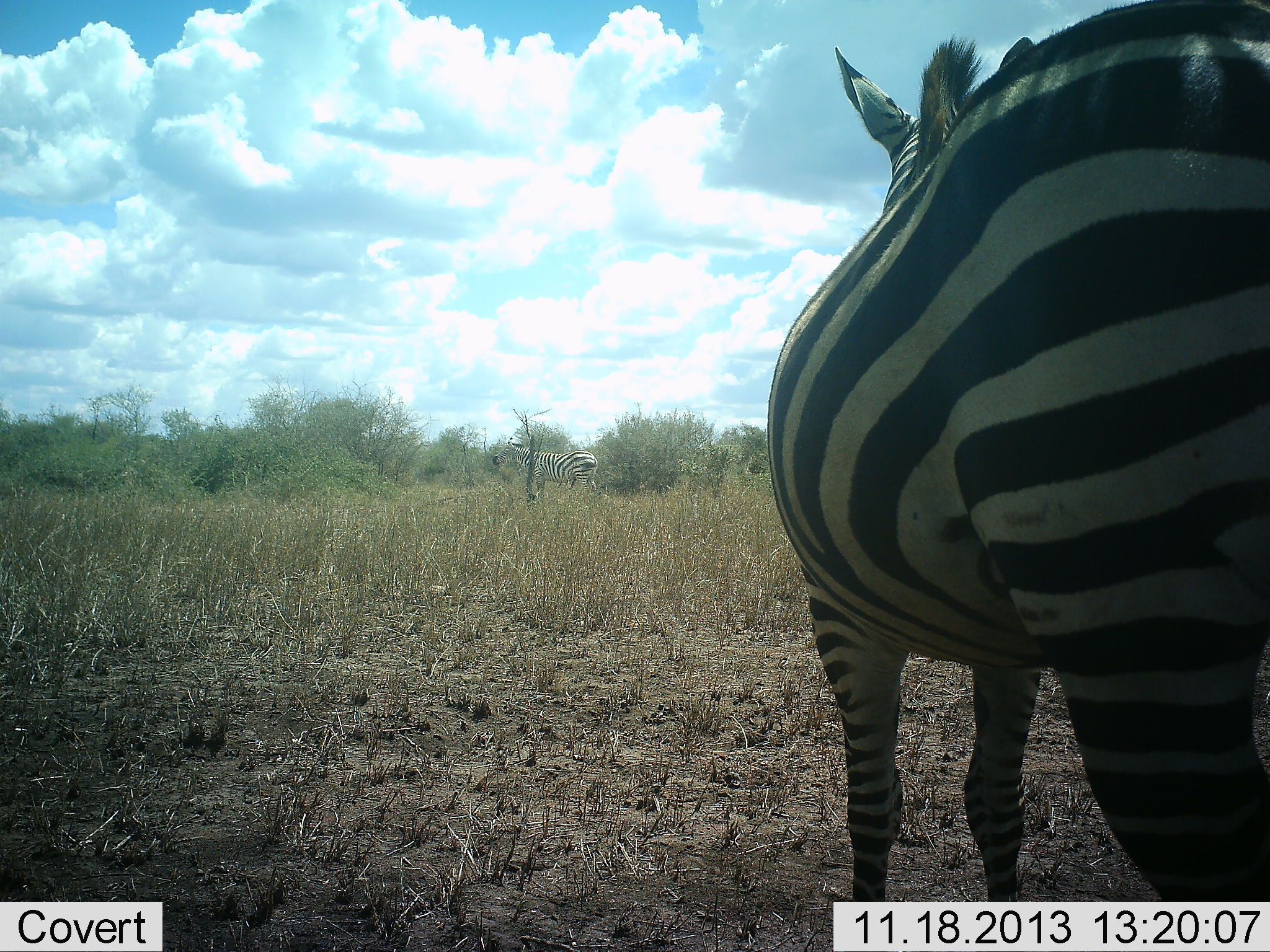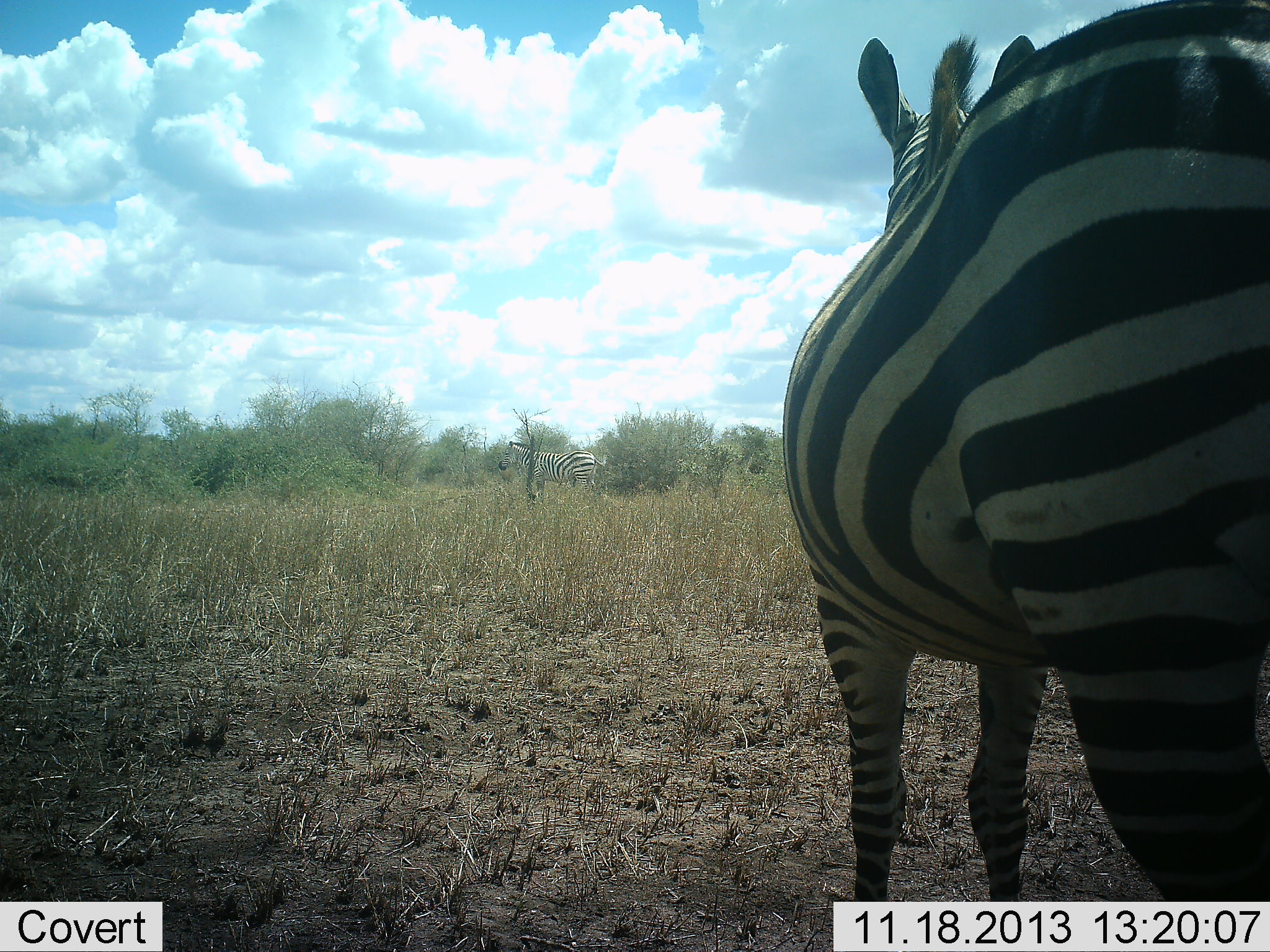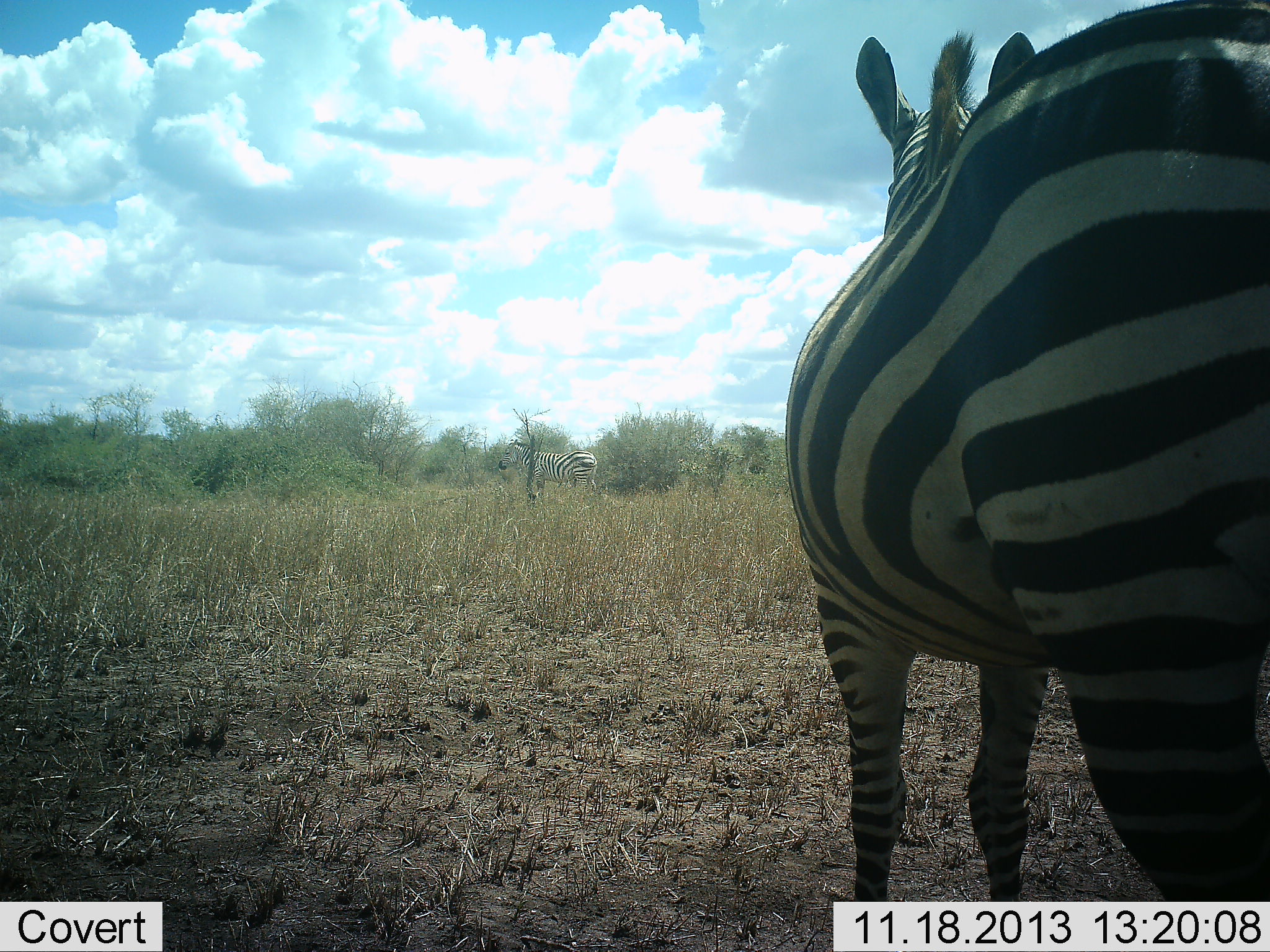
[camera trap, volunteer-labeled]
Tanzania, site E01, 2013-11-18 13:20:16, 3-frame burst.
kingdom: Animalia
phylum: Chordata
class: Mammalia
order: Perissodactyla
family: Equidae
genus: Equus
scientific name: Equus quagga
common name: plains zebra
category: zebra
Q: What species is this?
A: Zebra (plains zebra) (Equus quagga).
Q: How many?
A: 2.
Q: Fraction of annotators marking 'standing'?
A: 90%.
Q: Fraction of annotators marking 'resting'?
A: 20%.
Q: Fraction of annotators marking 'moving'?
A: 0%.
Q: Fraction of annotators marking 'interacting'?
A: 0%.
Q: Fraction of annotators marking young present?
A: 0%.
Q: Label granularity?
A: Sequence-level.